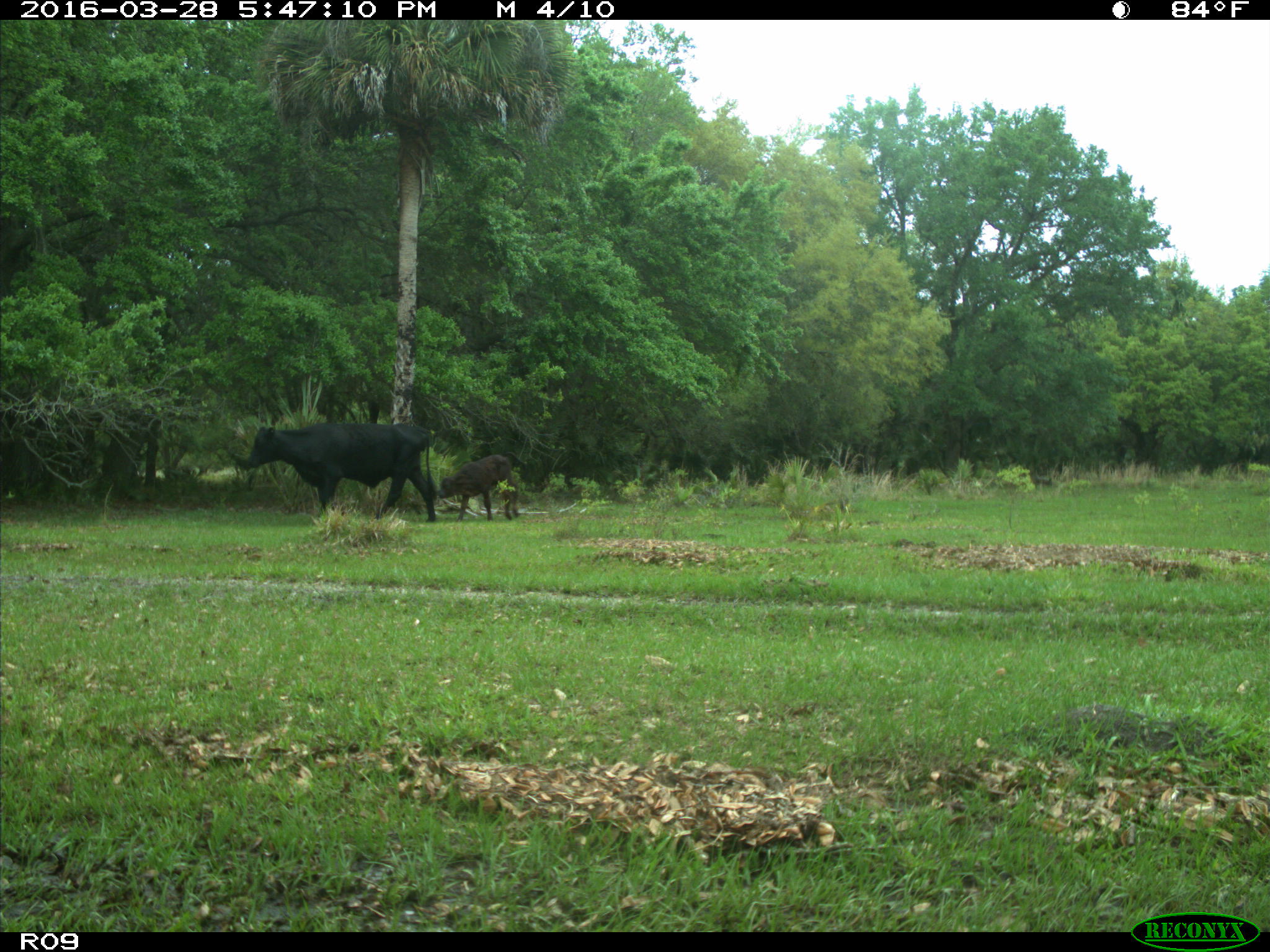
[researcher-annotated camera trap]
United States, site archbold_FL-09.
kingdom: Animalia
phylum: Chordata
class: Mammalia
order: Artiodactyla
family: Bovidae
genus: Bos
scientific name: Bos taurus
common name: domestic cow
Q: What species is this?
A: Bos taurus (domestic cow).